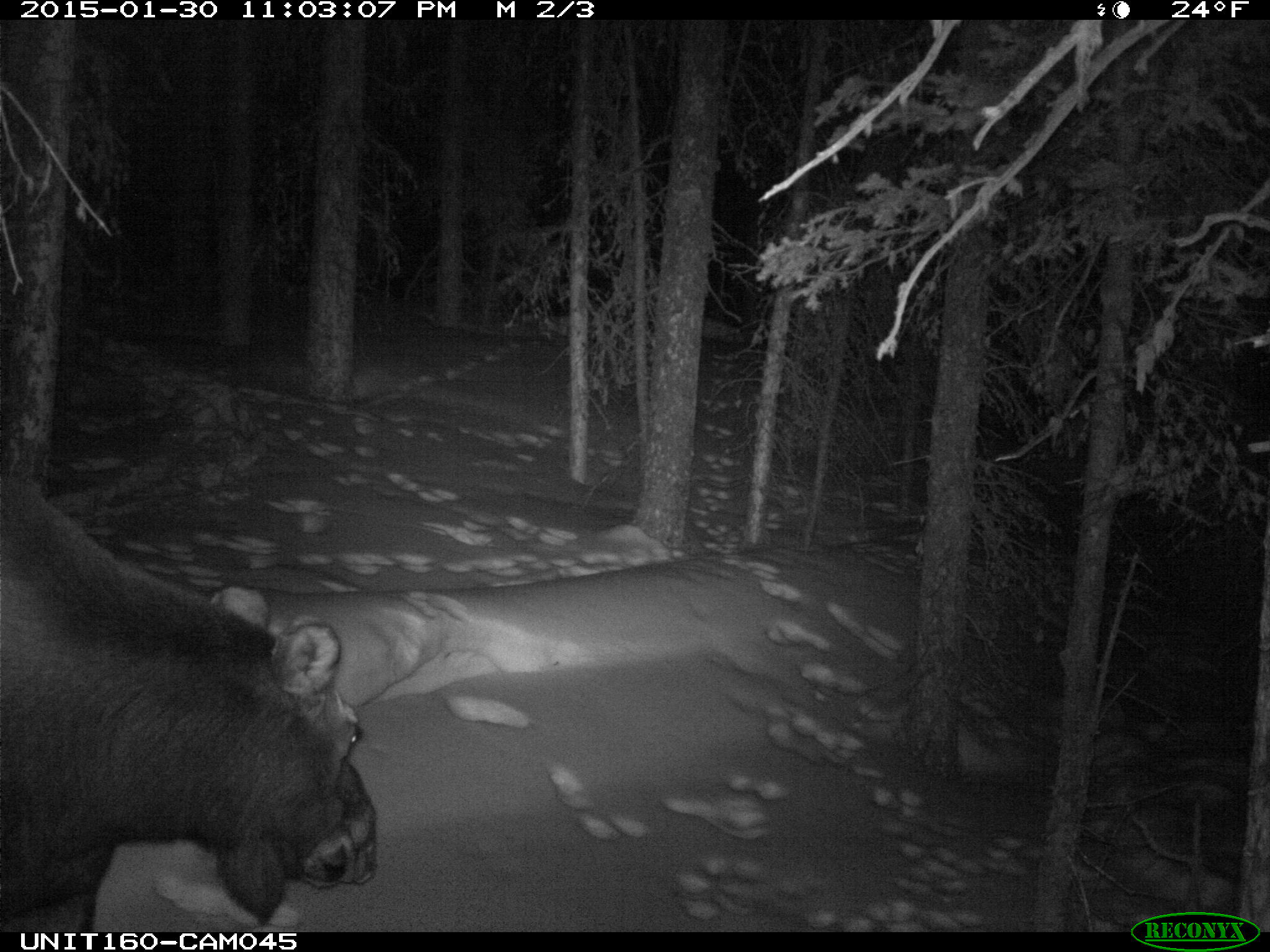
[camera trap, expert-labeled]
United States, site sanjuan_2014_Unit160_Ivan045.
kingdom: Animalia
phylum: Chordata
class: Mammalia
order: Artiodactyla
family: Cervidae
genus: Alces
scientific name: Alces alces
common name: moose